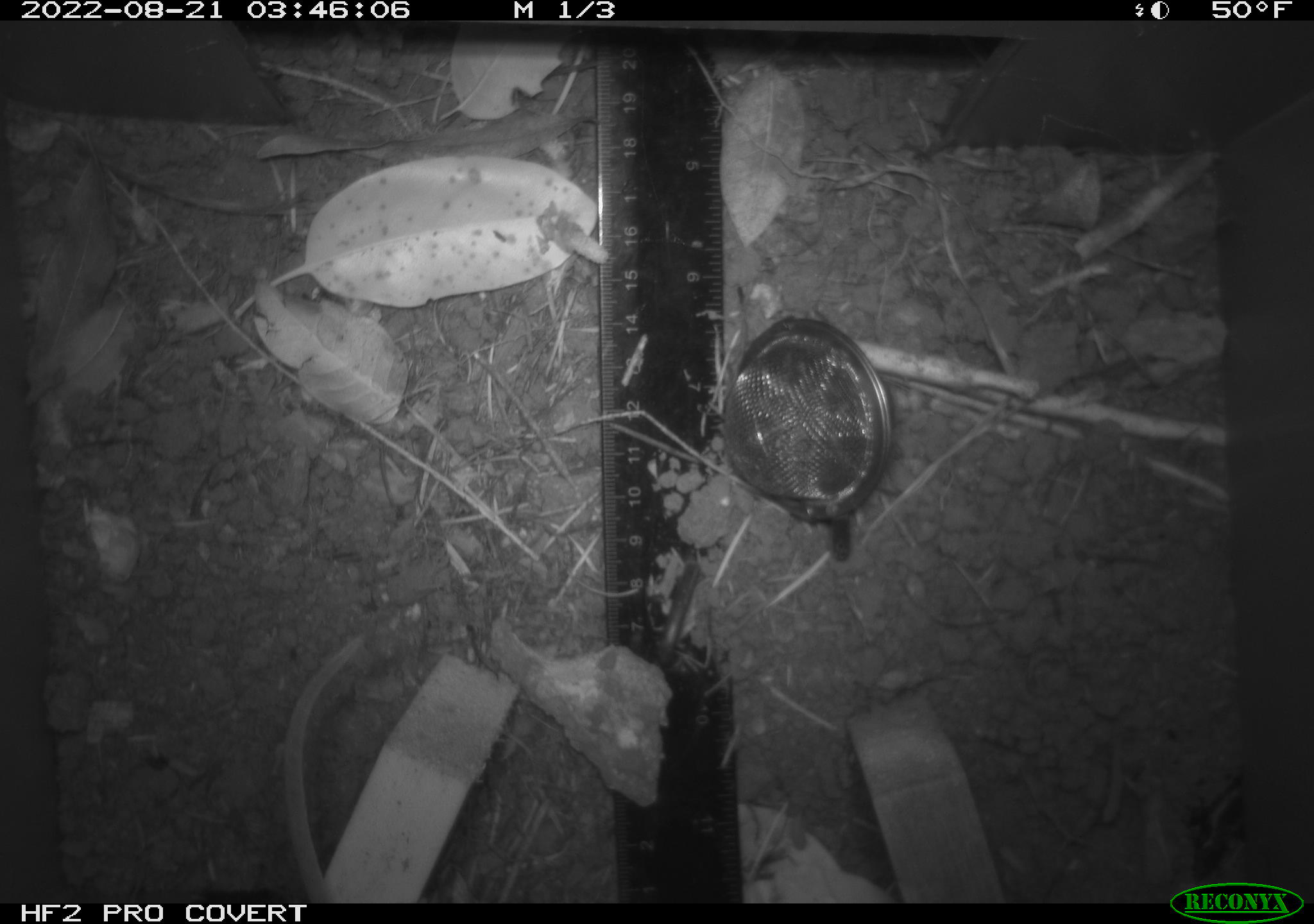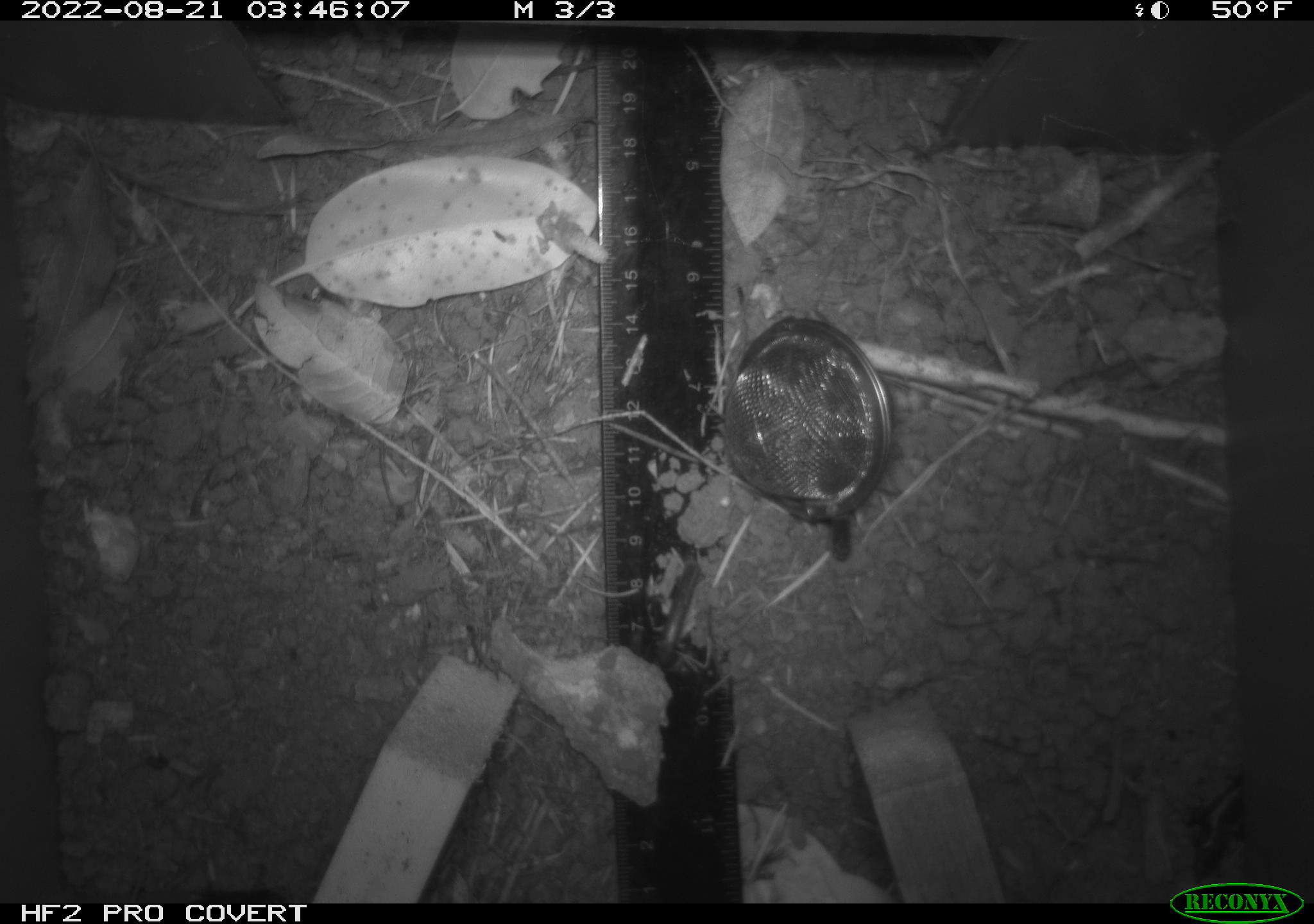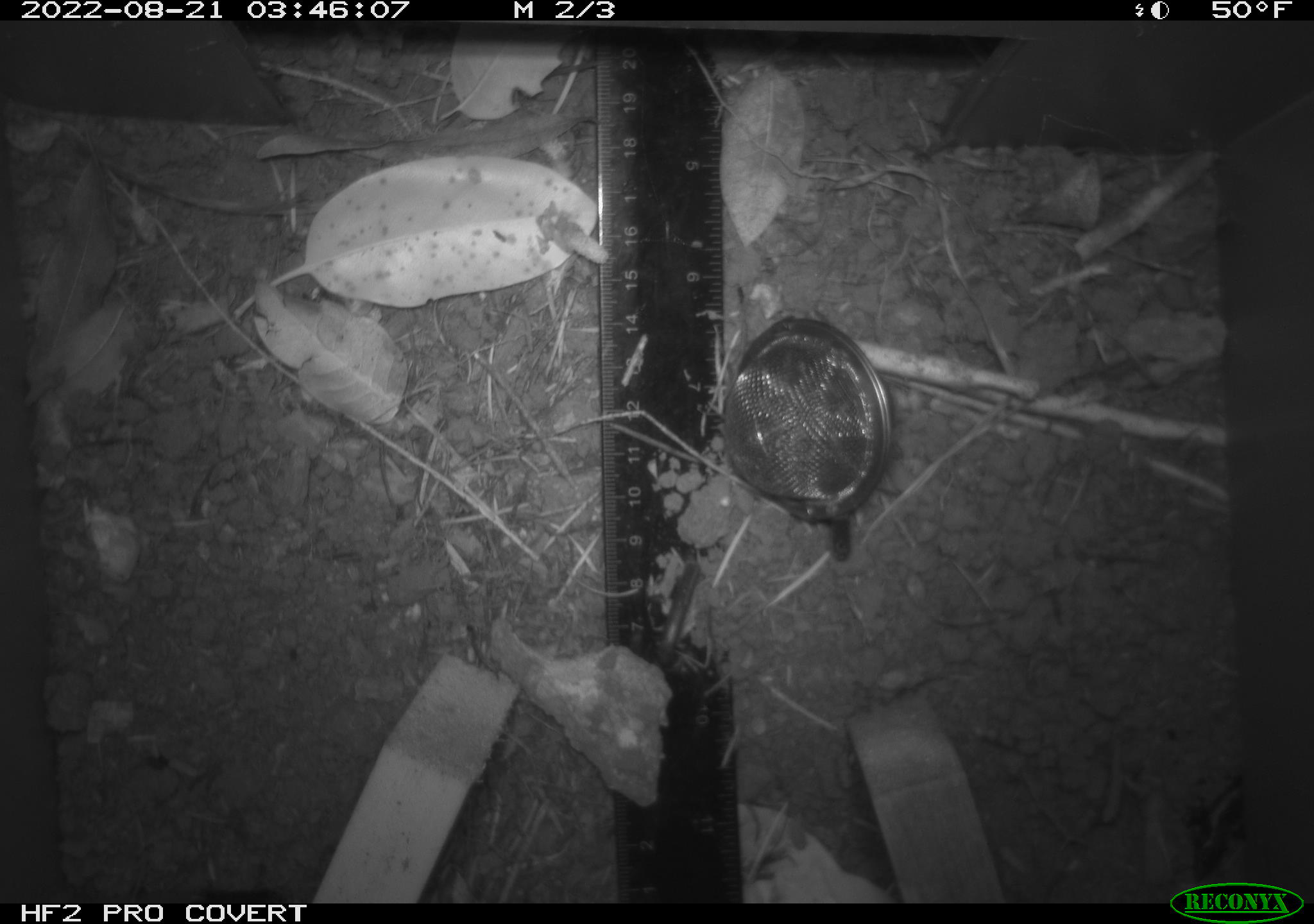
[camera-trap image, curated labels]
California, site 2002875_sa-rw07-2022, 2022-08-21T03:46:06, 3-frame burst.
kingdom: Animalia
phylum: Chordata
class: Mammalia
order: Rodentia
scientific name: Rodentia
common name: mouse species